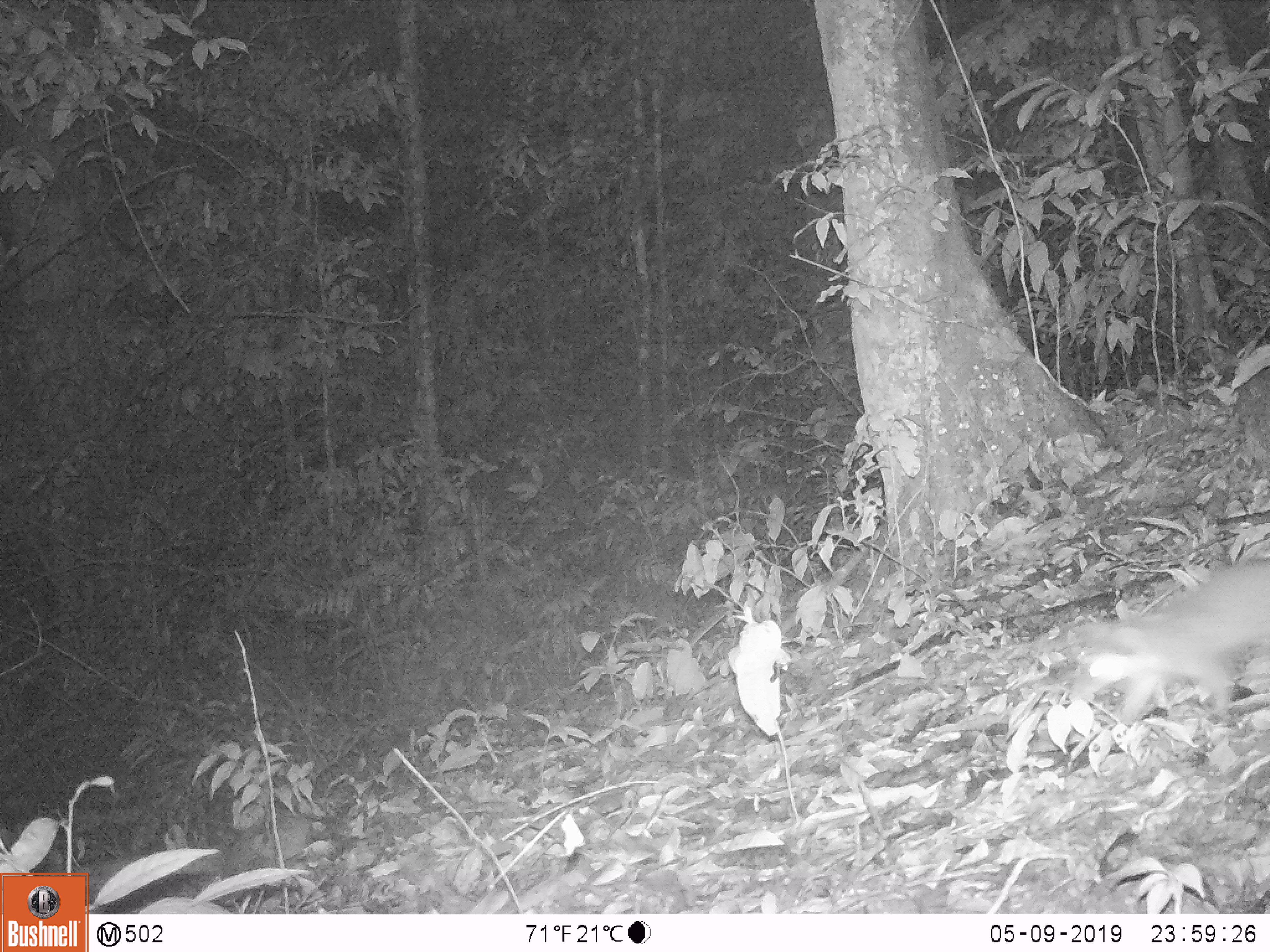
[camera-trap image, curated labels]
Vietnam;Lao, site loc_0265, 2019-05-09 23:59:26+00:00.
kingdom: Animalia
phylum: Chordata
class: Mammalia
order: Carnivora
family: Mustelidae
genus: Melogale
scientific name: Melogale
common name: ferret badger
Ferret badger (Melogale). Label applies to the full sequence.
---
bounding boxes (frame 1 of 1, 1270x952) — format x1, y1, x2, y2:
ferret badger: 1067, 559, 1267, 725